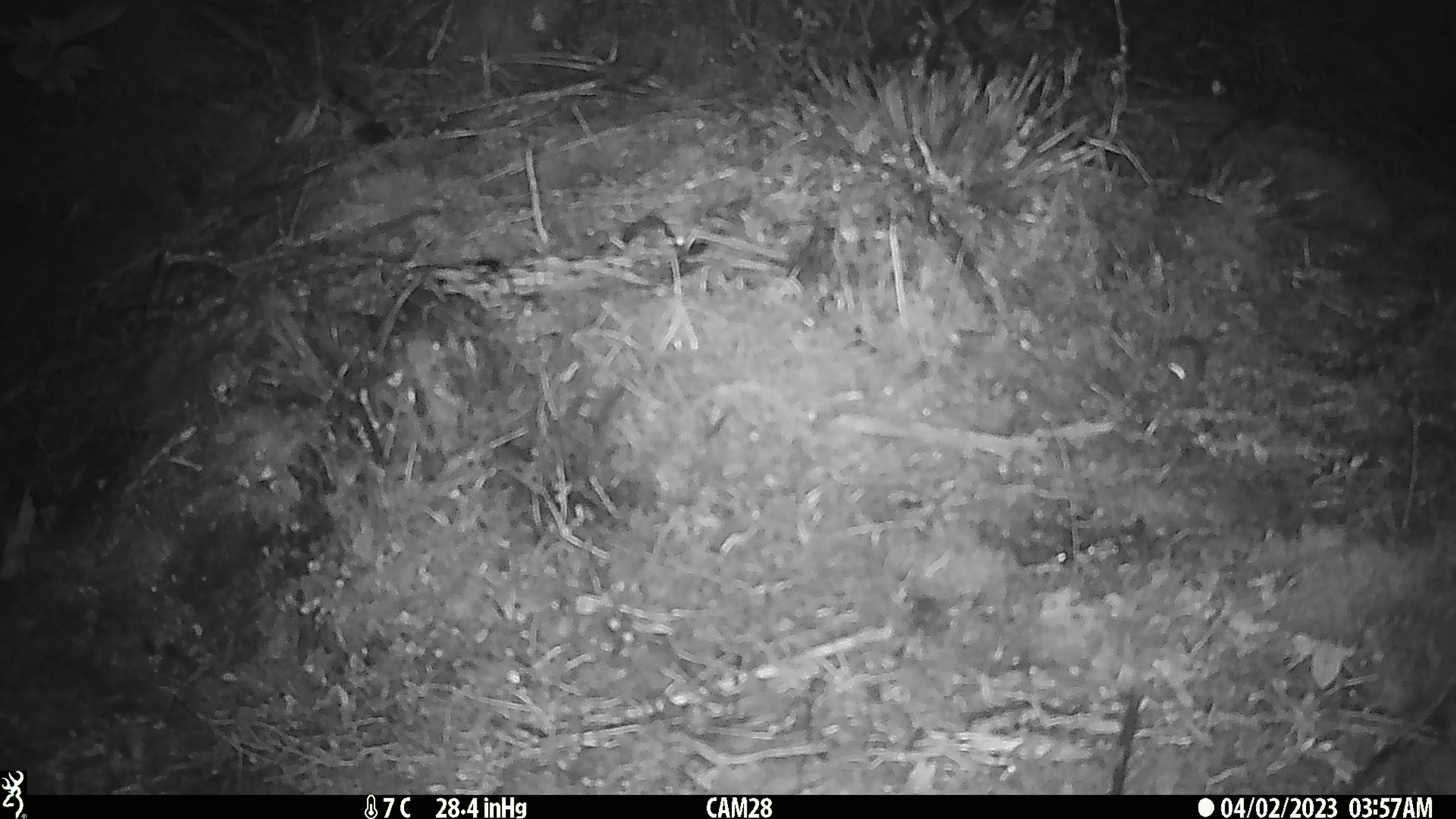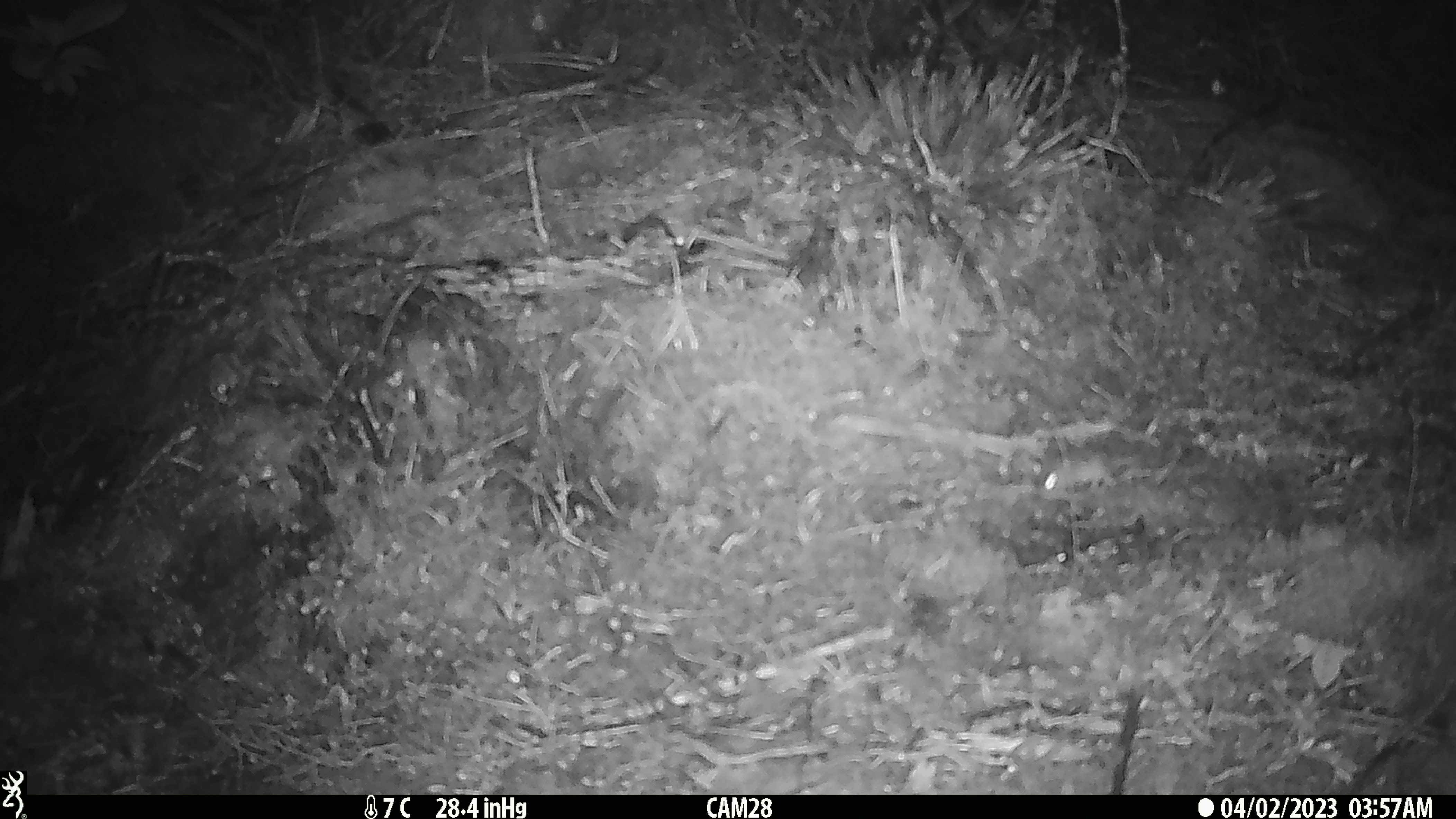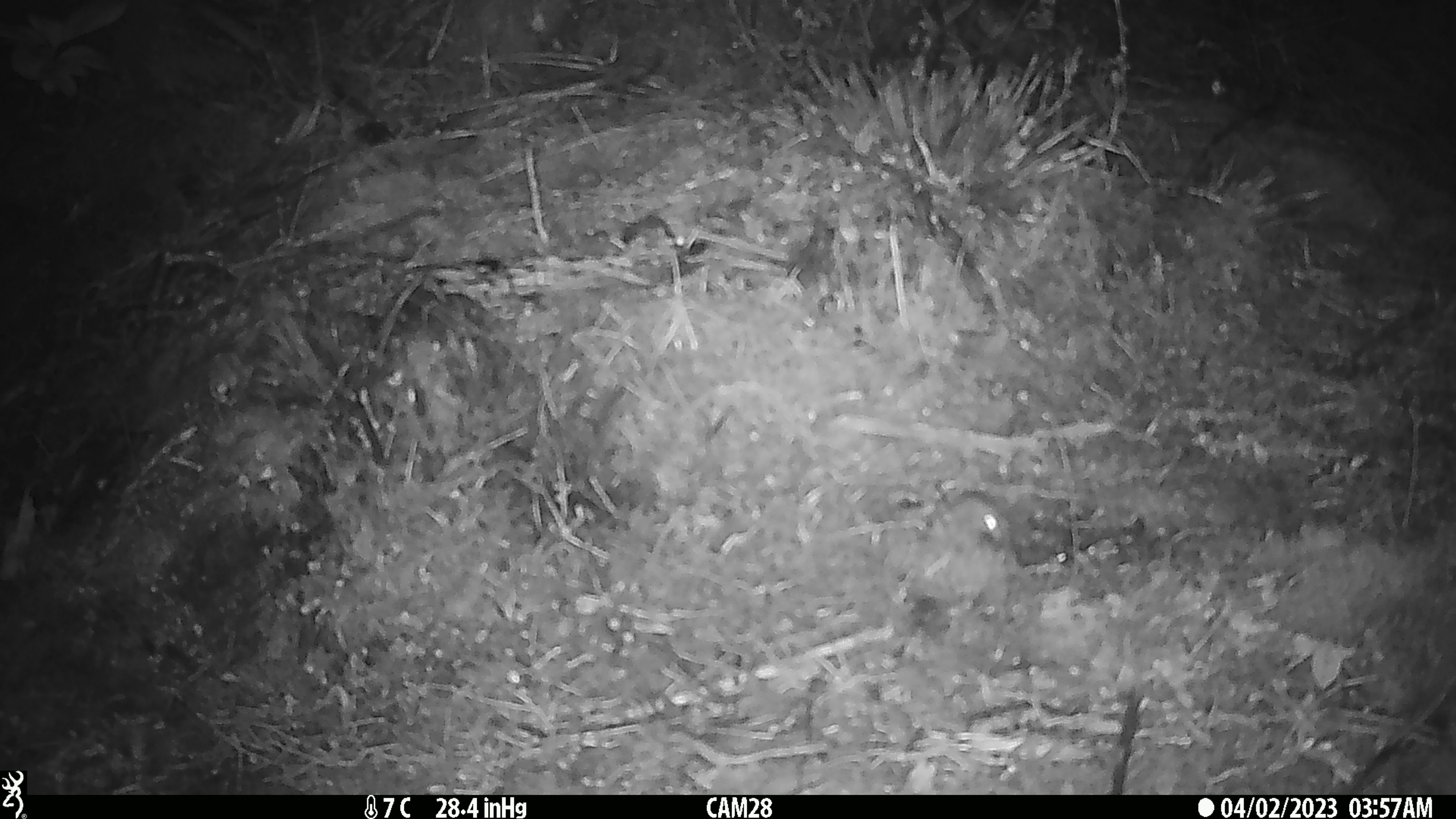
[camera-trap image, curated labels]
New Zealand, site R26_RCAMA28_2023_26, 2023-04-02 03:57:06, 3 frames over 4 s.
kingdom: Animalia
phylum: Chordata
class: Mammalia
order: Rodentia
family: Muridae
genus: Mus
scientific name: Mus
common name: mouse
Mouse (Mus).